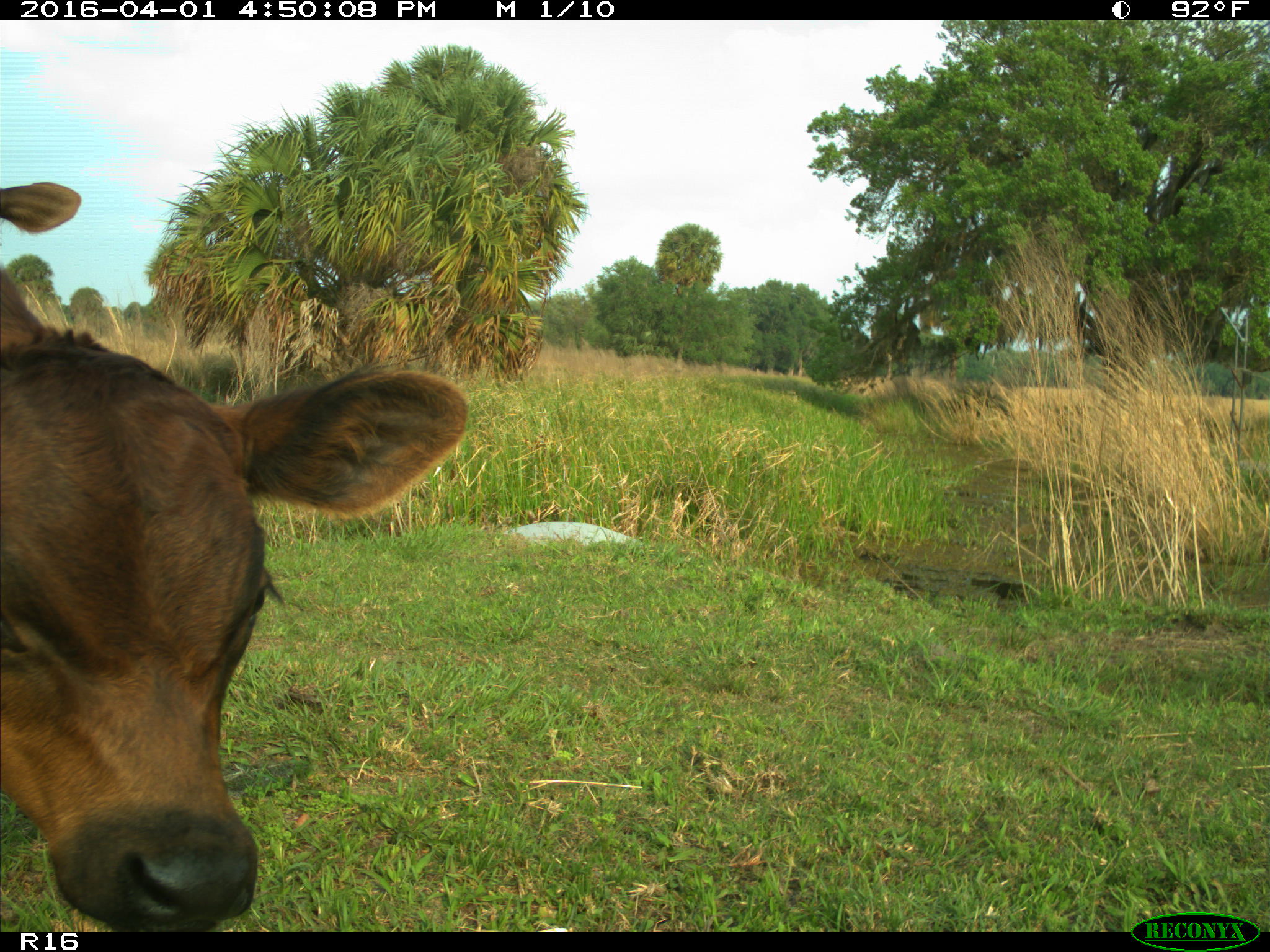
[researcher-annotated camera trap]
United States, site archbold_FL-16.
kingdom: Animalia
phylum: Chordata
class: Mammalia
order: Artiodactyla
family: Bovidae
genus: Bos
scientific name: Bos taurus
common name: domestic cow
Bos taurus (domestic cow).